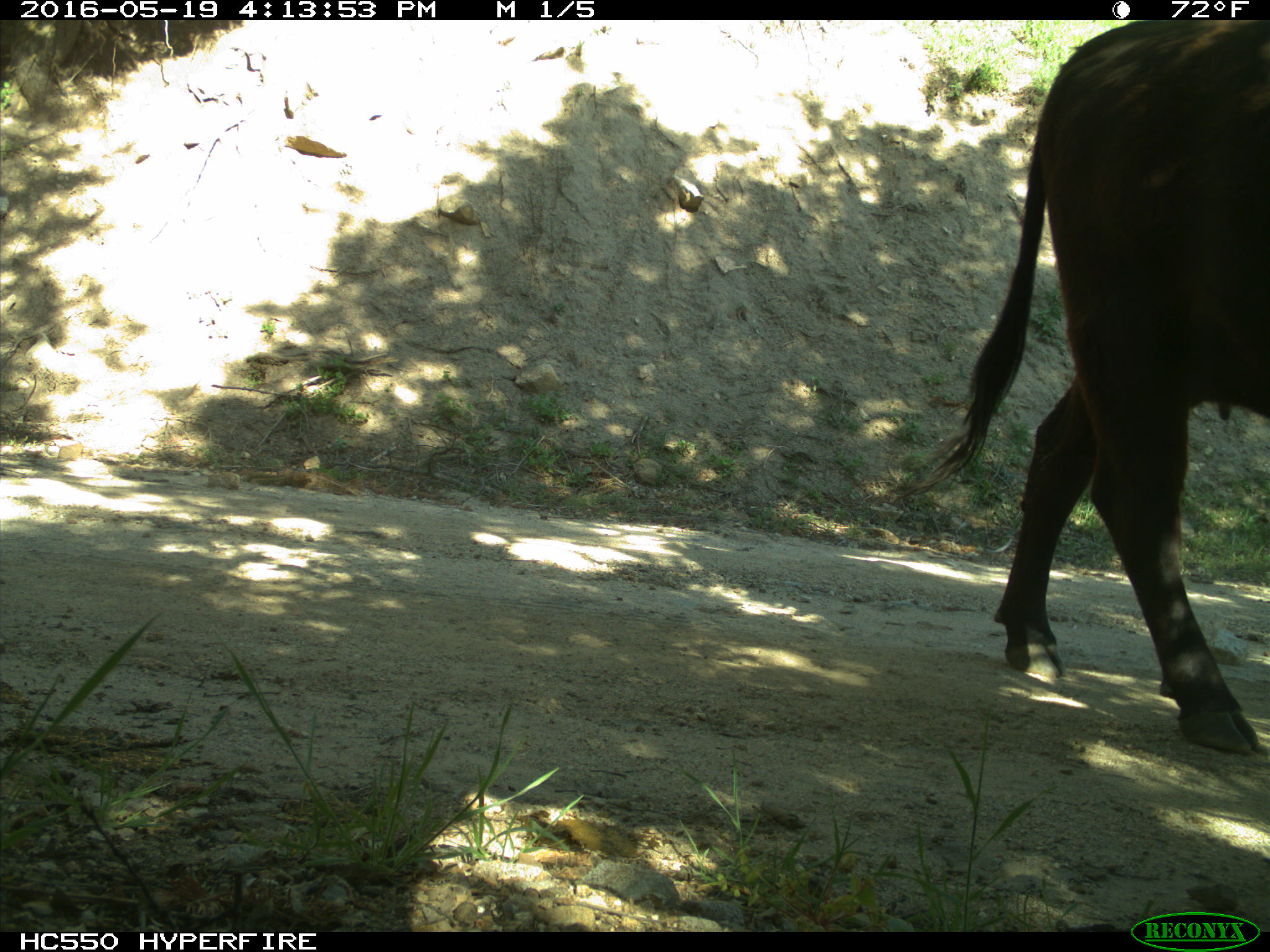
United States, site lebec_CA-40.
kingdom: Animalia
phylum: Chordata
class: Mammalia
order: Artiodactyla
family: Bovidae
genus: Bos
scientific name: Bos taurus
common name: domestic cow